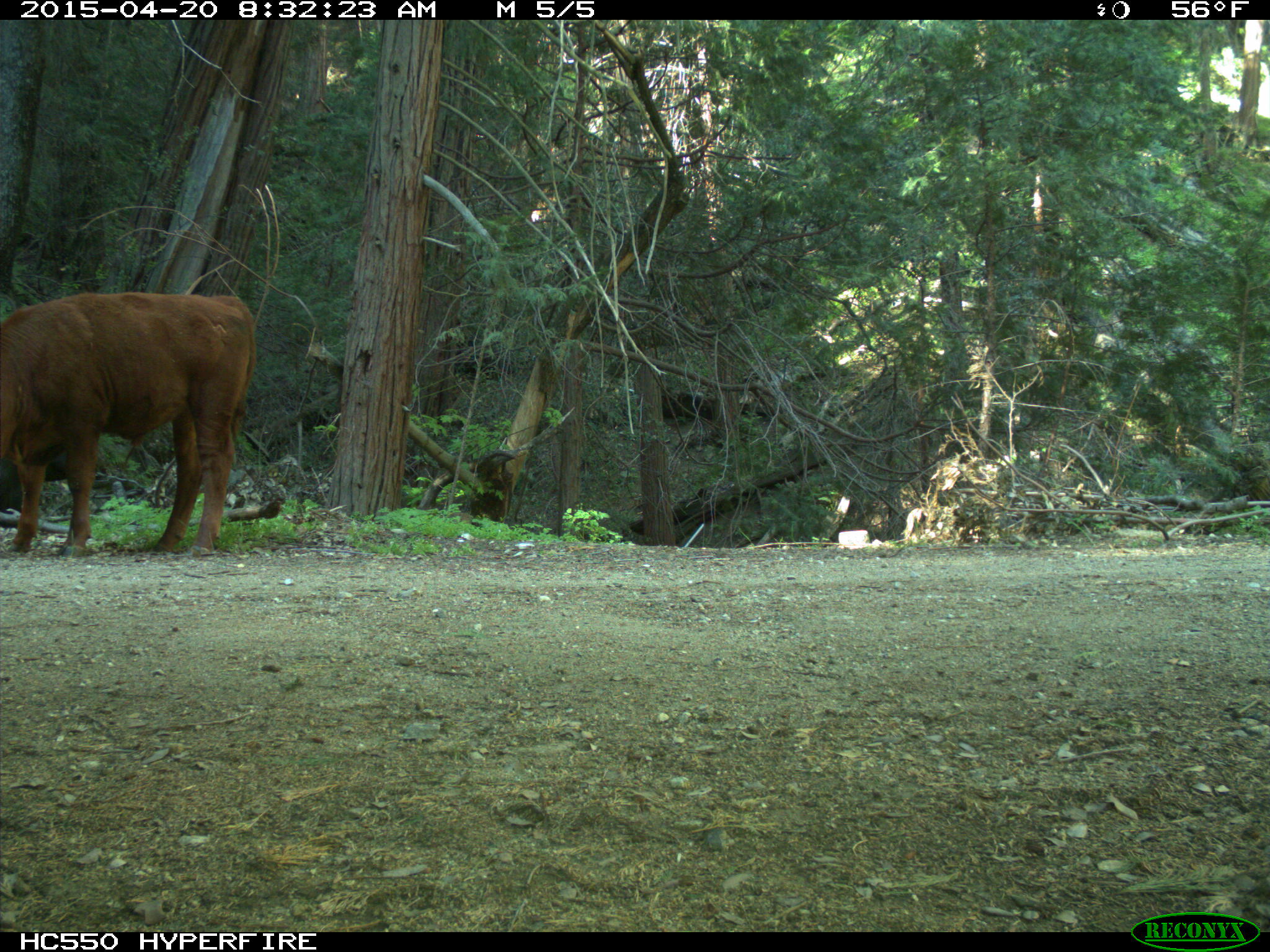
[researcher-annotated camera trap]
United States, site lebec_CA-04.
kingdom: Animalia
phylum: Chordata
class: Mammalia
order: Artiodactyla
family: Bovidae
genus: Bos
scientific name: Bos taurus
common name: domestic cow